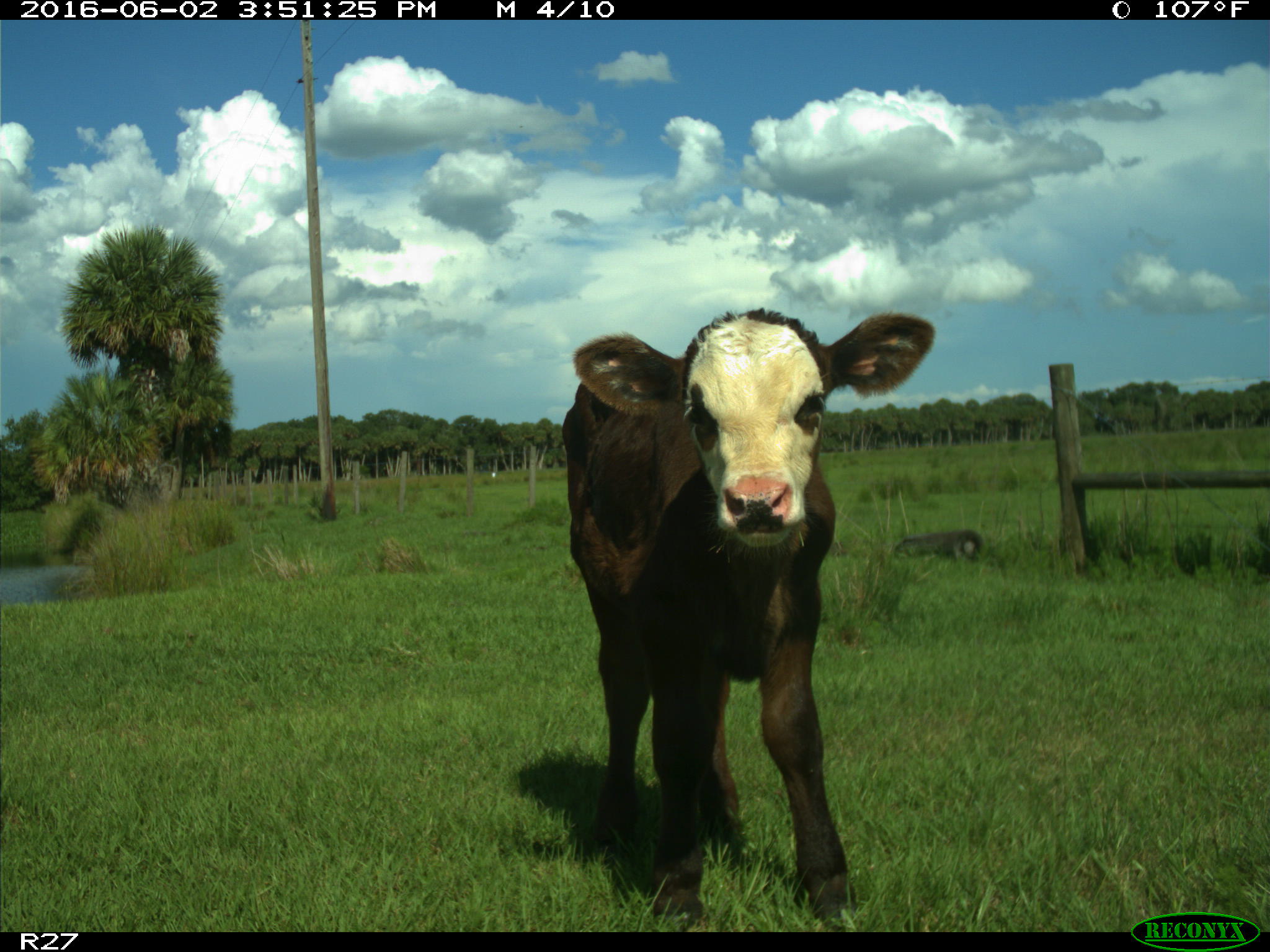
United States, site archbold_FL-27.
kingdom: Animalia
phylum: Chordata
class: Mammalia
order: Artiodactyla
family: Bovidae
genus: Bos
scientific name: Bos taurus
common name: domestic cow